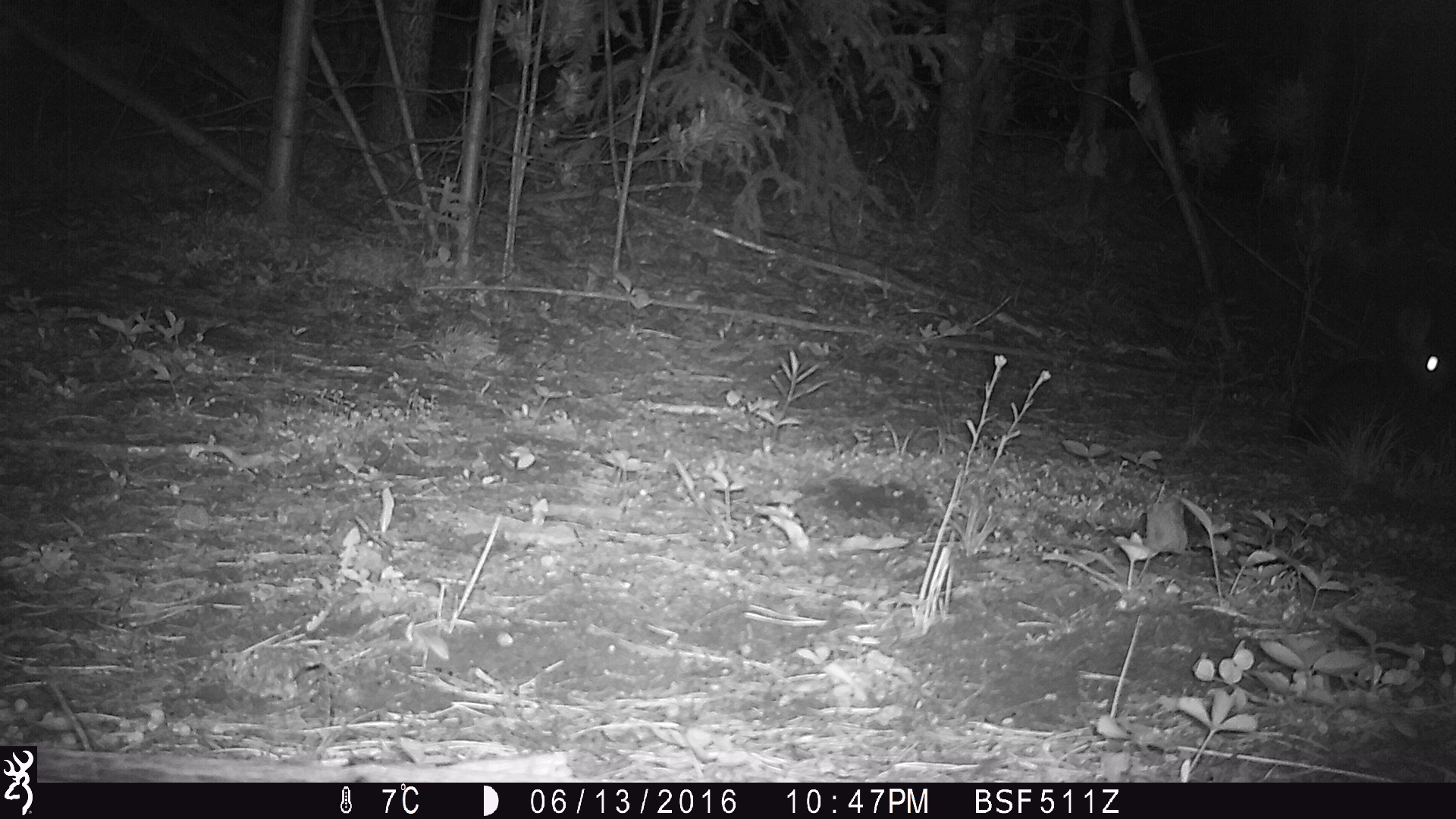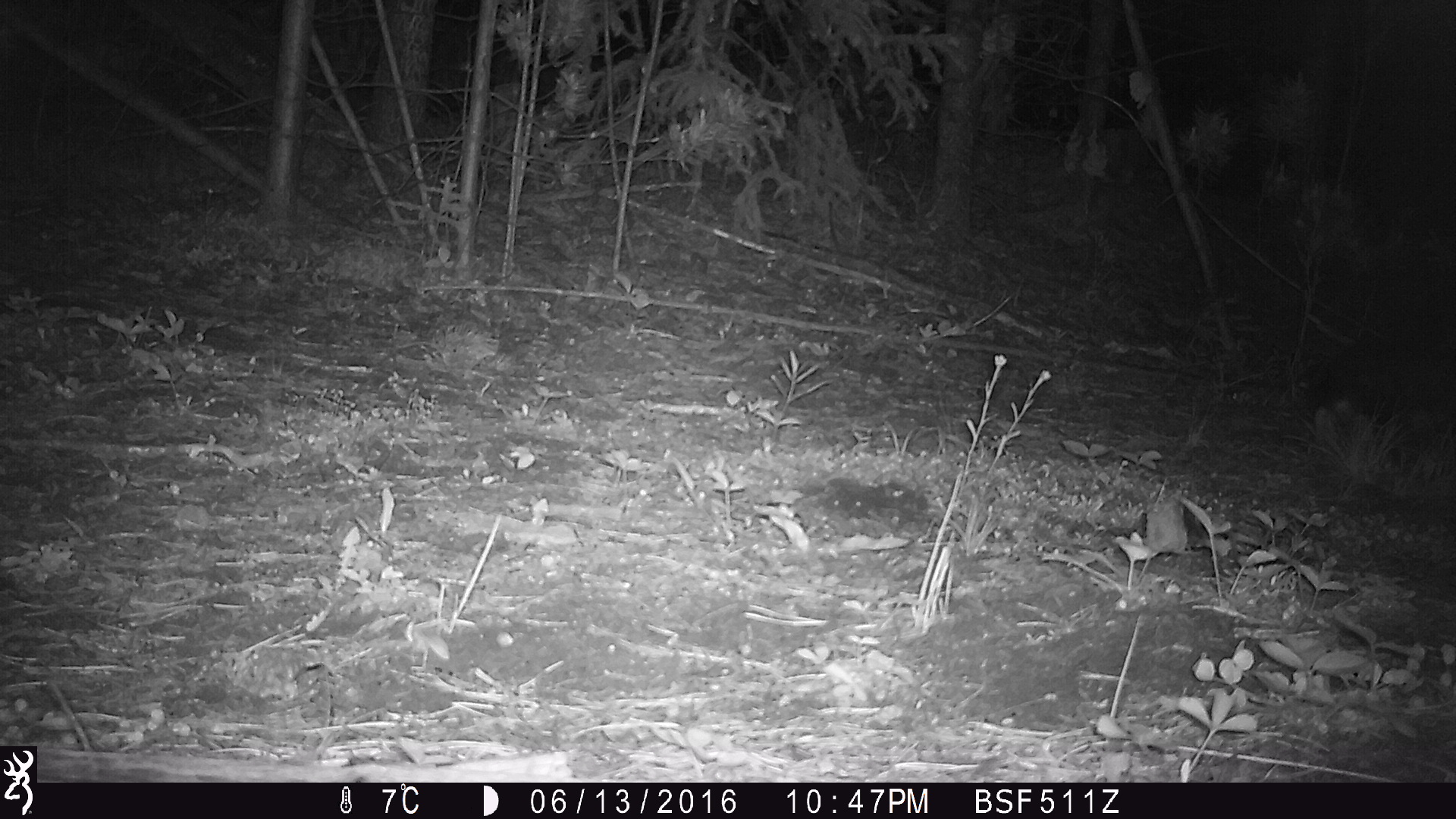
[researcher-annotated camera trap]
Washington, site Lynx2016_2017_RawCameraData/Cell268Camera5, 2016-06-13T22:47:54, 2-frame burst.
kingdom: Animalia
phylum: Chordata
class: Mammalia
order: Lagomorpha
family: Leporidae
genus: Lepus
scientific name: Lepus americanus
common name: snowshoe hare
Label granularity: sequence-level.